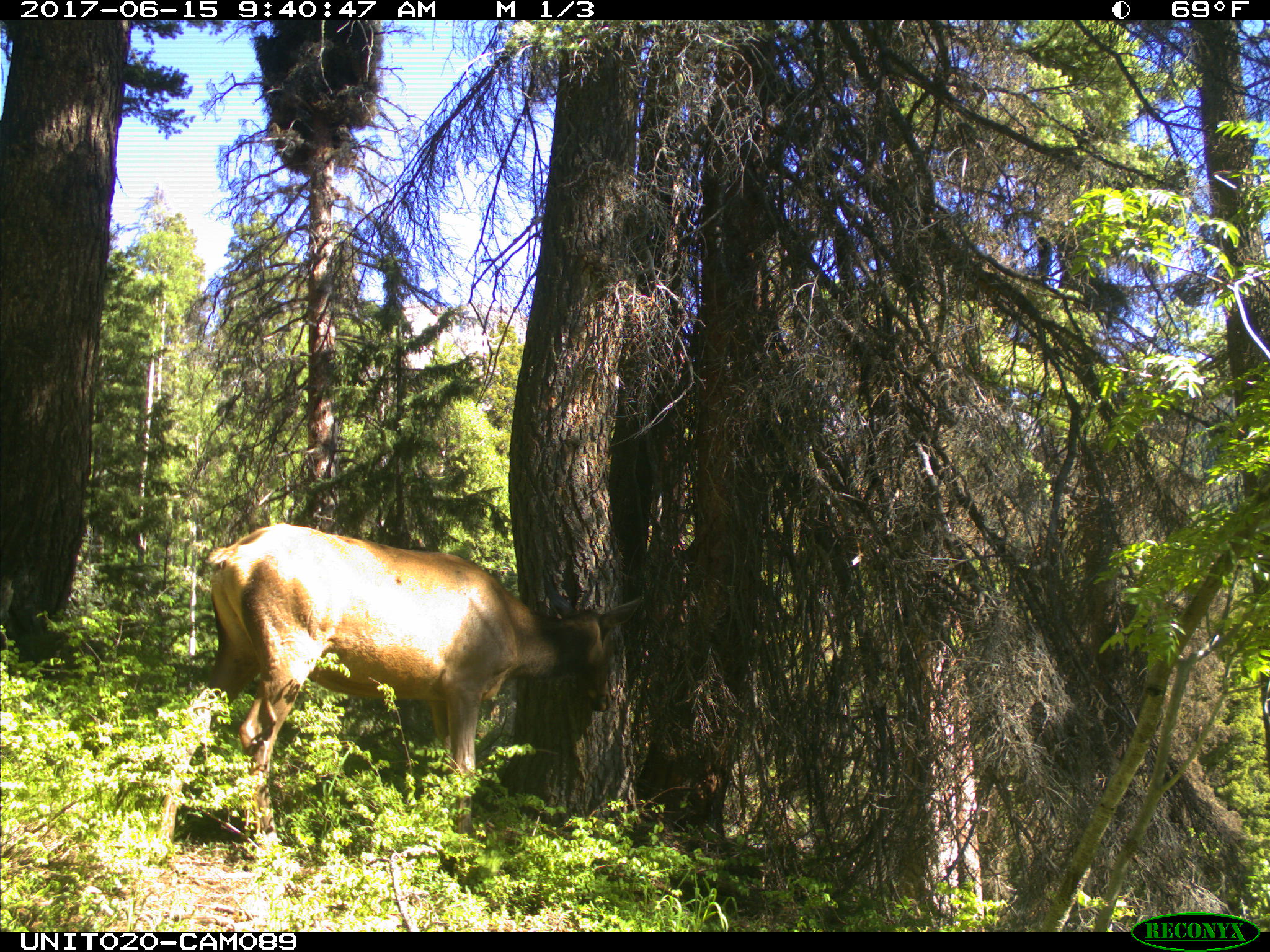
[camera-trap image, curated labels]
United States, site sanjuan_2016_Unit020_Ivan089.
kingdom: Animalia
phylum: Chordata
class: Mammalia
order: Artiodactyla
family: Cervidae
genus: Cervus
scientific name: Cervus elaphus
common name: red deer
Cervus elaphus (red deer).